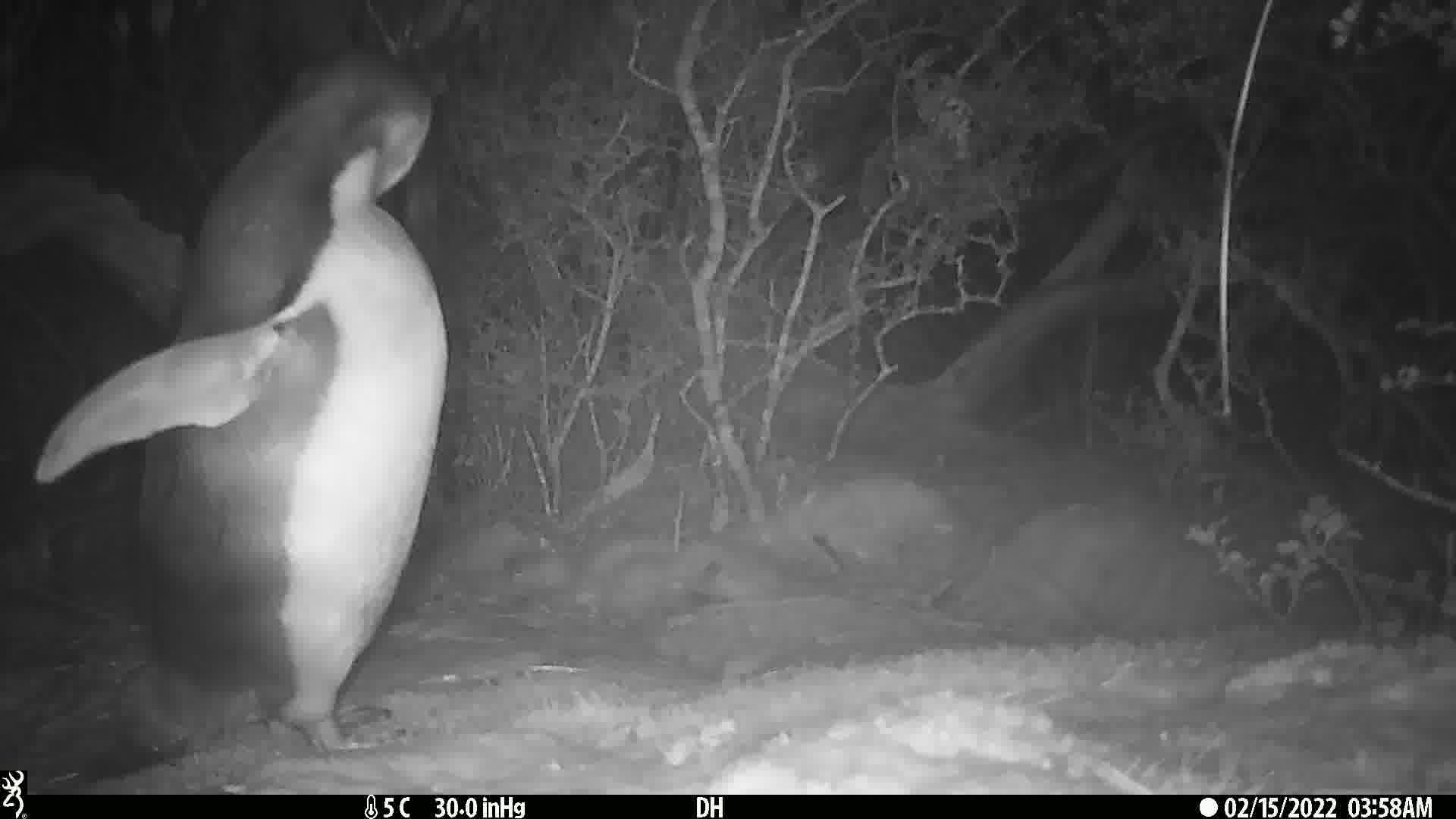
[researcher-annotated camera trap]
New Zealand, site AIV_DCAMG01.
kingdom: Animalia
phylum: Chordata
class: Aves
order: Sphenisciformes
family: Spheniscidae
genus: Megadyptes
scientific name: Megadyptes antipodes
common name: yellow-eyed penguin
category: yellow eyed penguin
Yellow eyed penguin (yellow-eyed penguin) (Megadyptes antipodes).